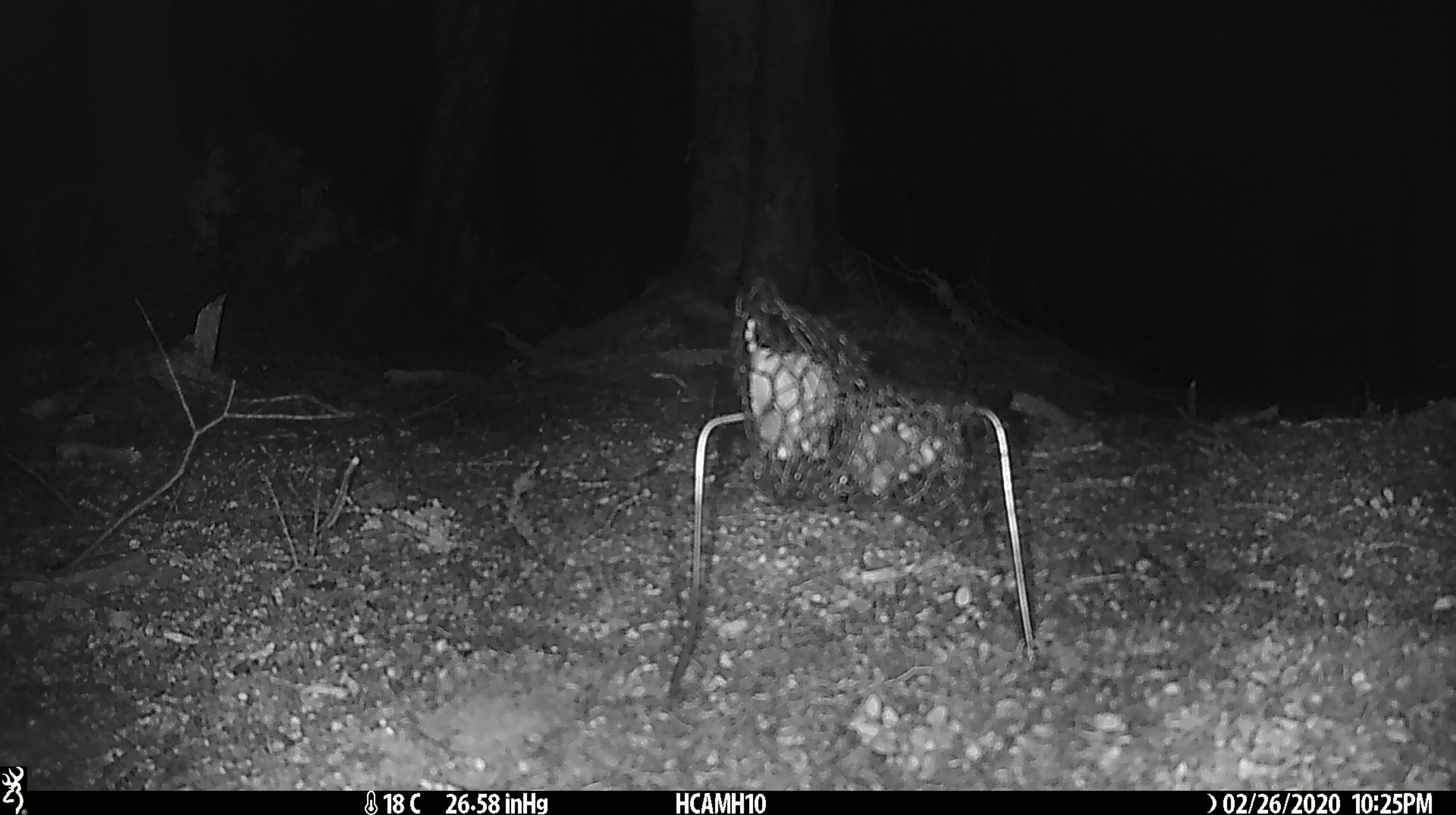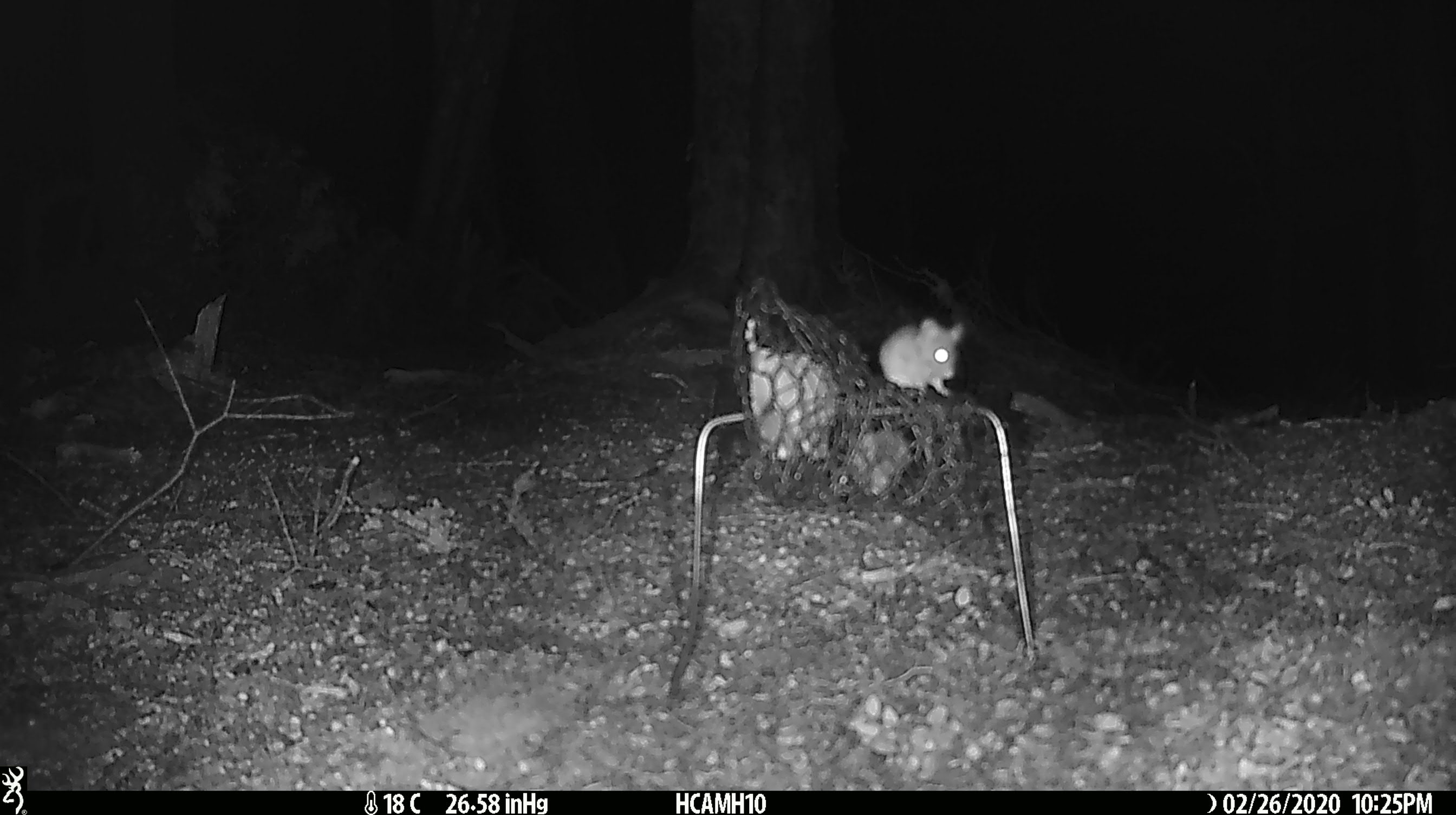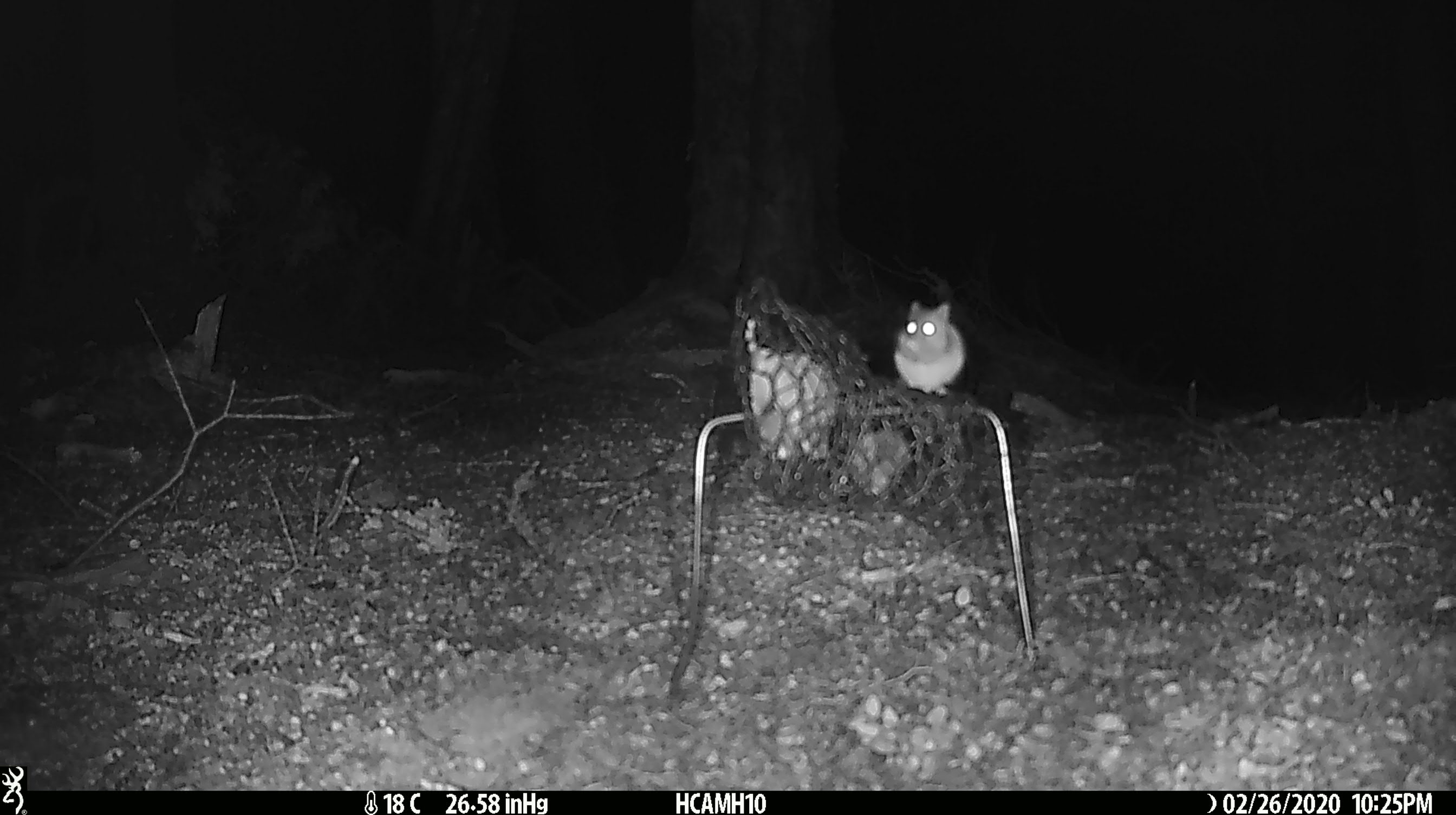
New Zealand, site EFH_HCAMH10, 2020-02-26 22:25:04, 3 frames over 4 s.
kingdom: Animalia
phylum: Chordata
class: Mammalia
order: Rodentia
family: Muridae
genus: Mus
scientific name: Mus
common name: mouse